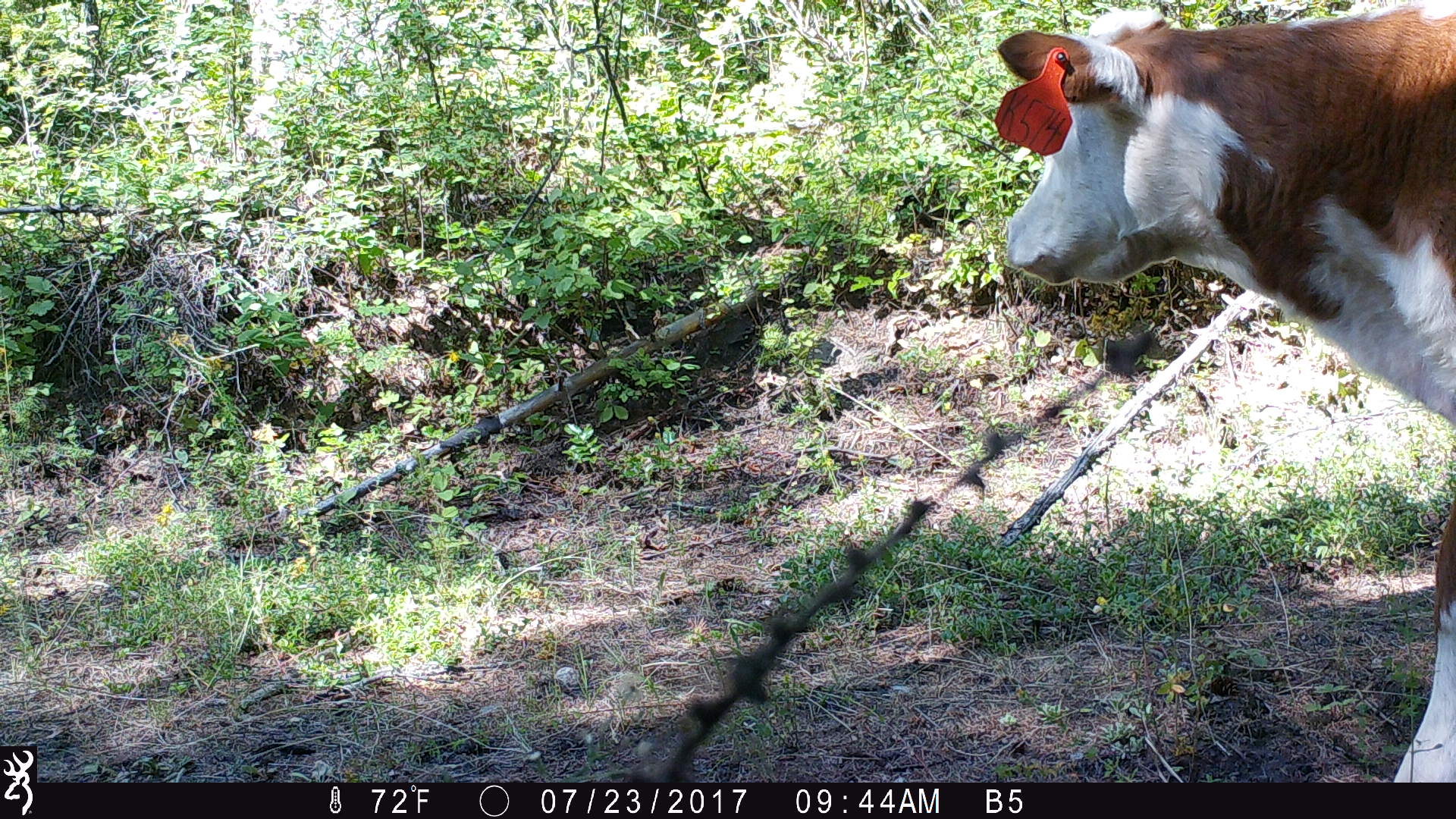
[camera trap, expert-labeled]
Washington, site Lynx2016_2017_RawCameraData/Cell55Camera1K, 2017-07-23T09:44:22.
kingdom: Animalia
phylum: Chordata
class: Mammalia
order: Artiodactyla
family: Bovidae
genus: Bos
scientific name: Bos taurus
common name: domestic cattle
Domestic cattle (Bos taurus). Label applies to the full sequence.